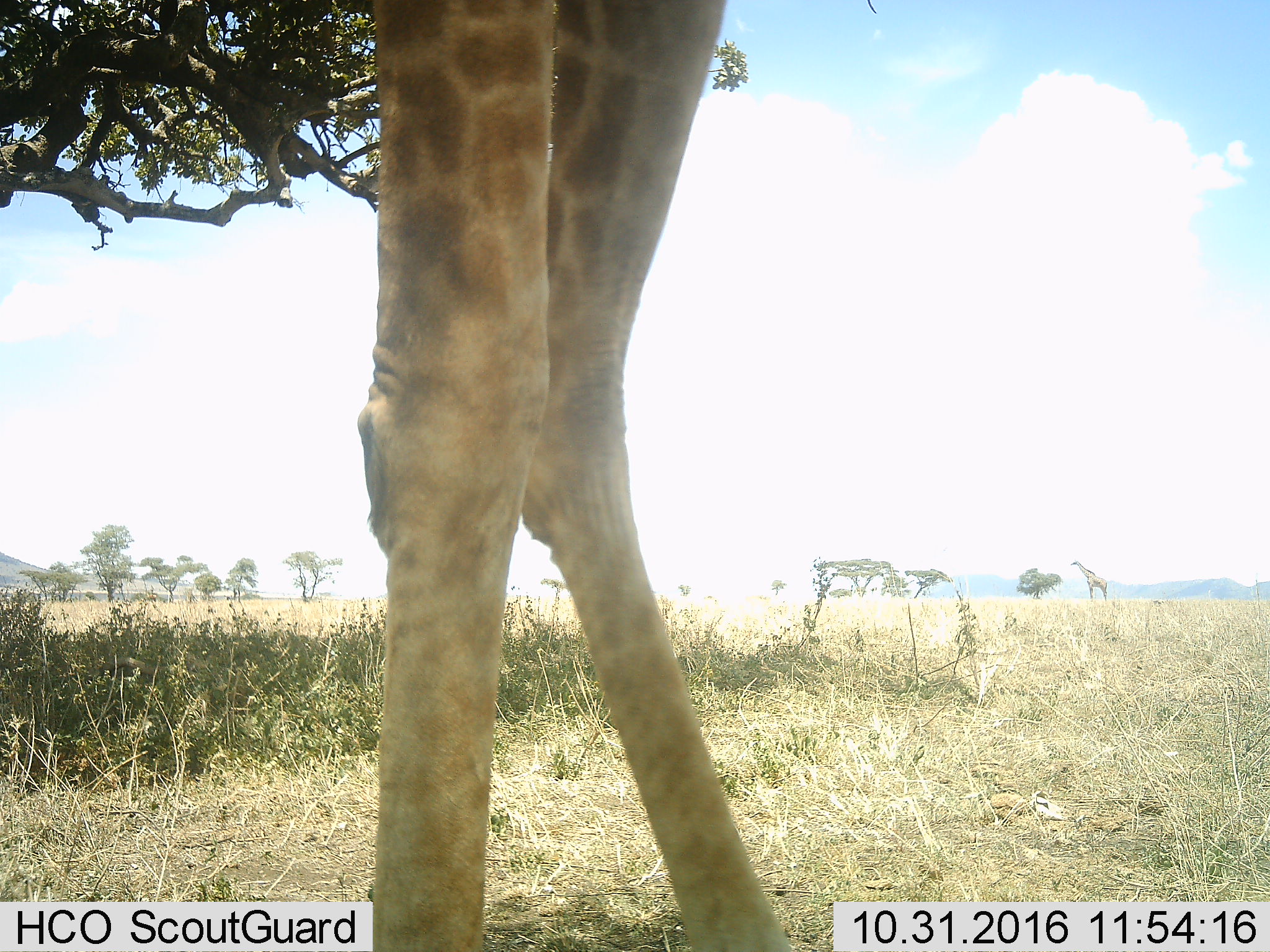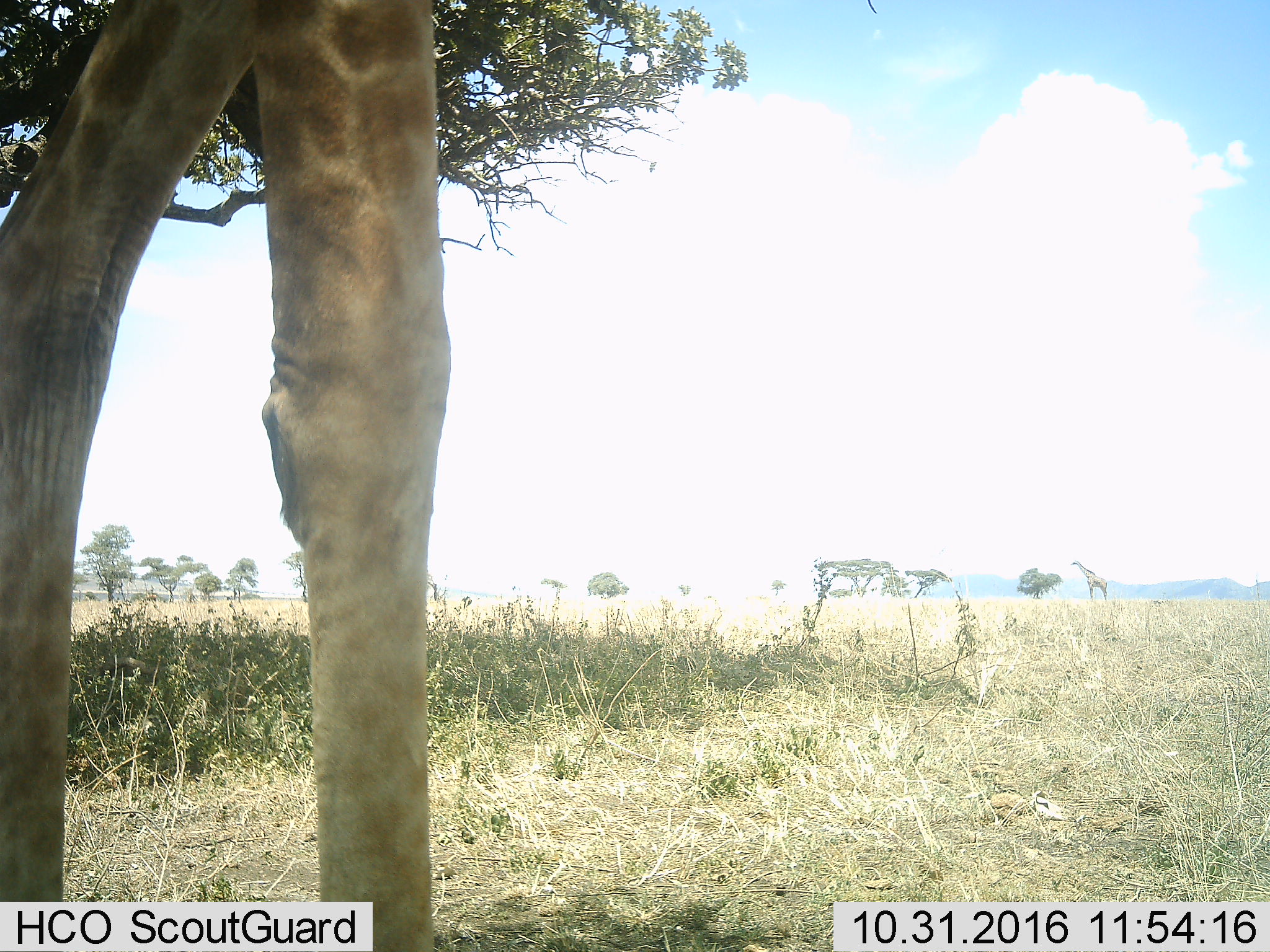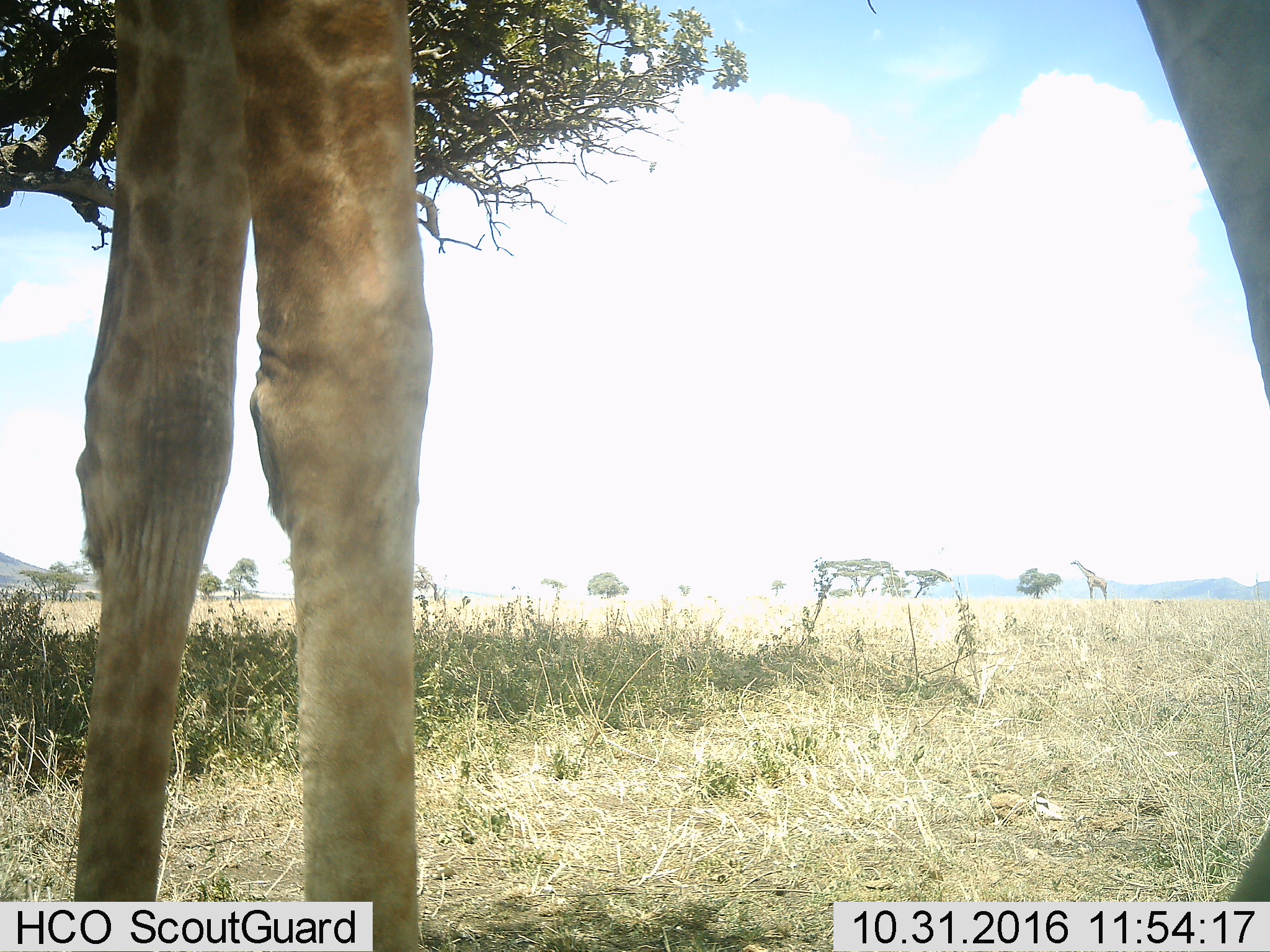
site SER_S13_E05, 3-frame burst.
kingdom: Animalia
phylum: Chordata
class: Mammalia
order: Artiodactyla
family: Giraffidae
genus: Giraffa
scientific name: Giraffa camelopardalis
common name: giraffe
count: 2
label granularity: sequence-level